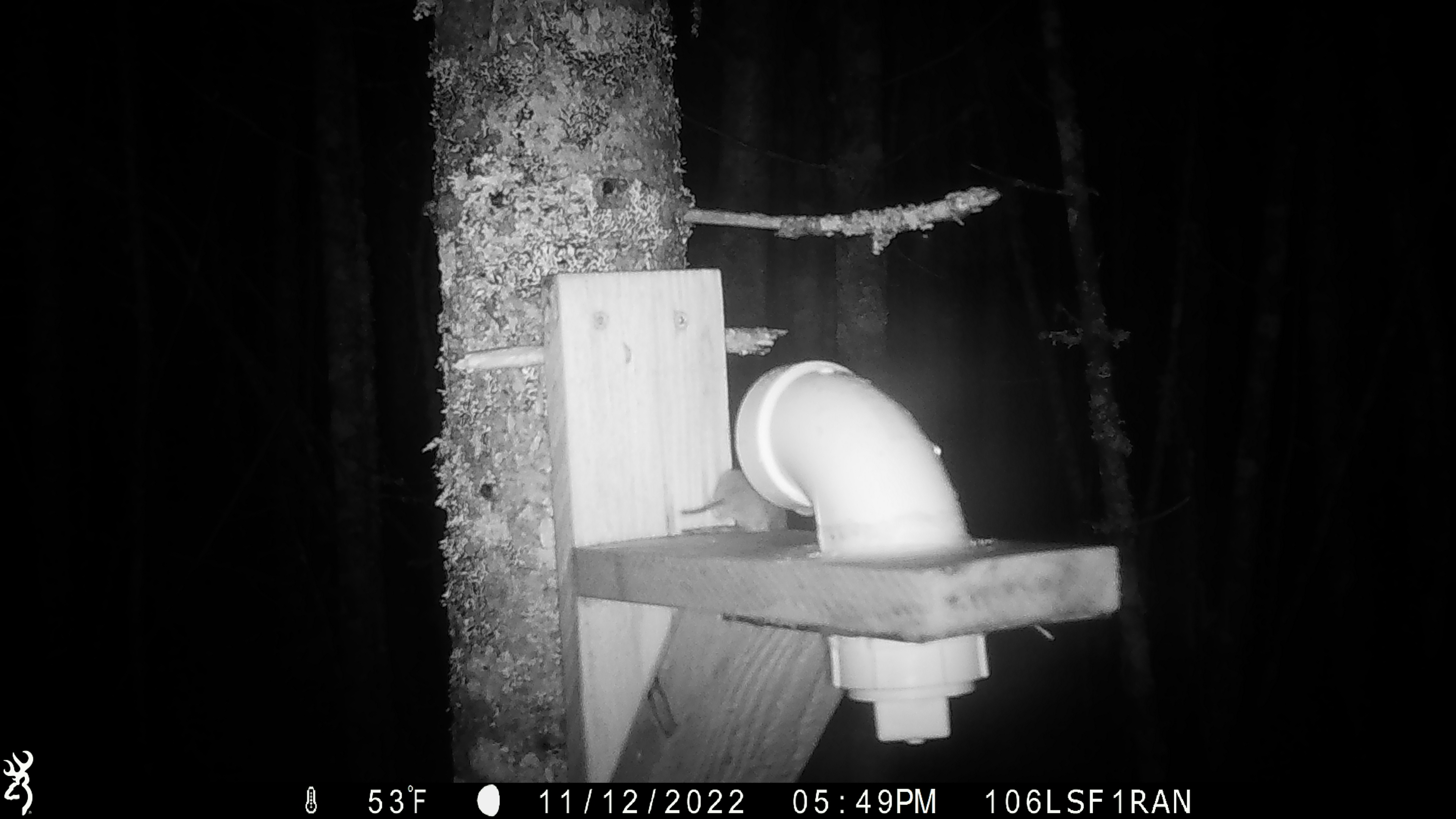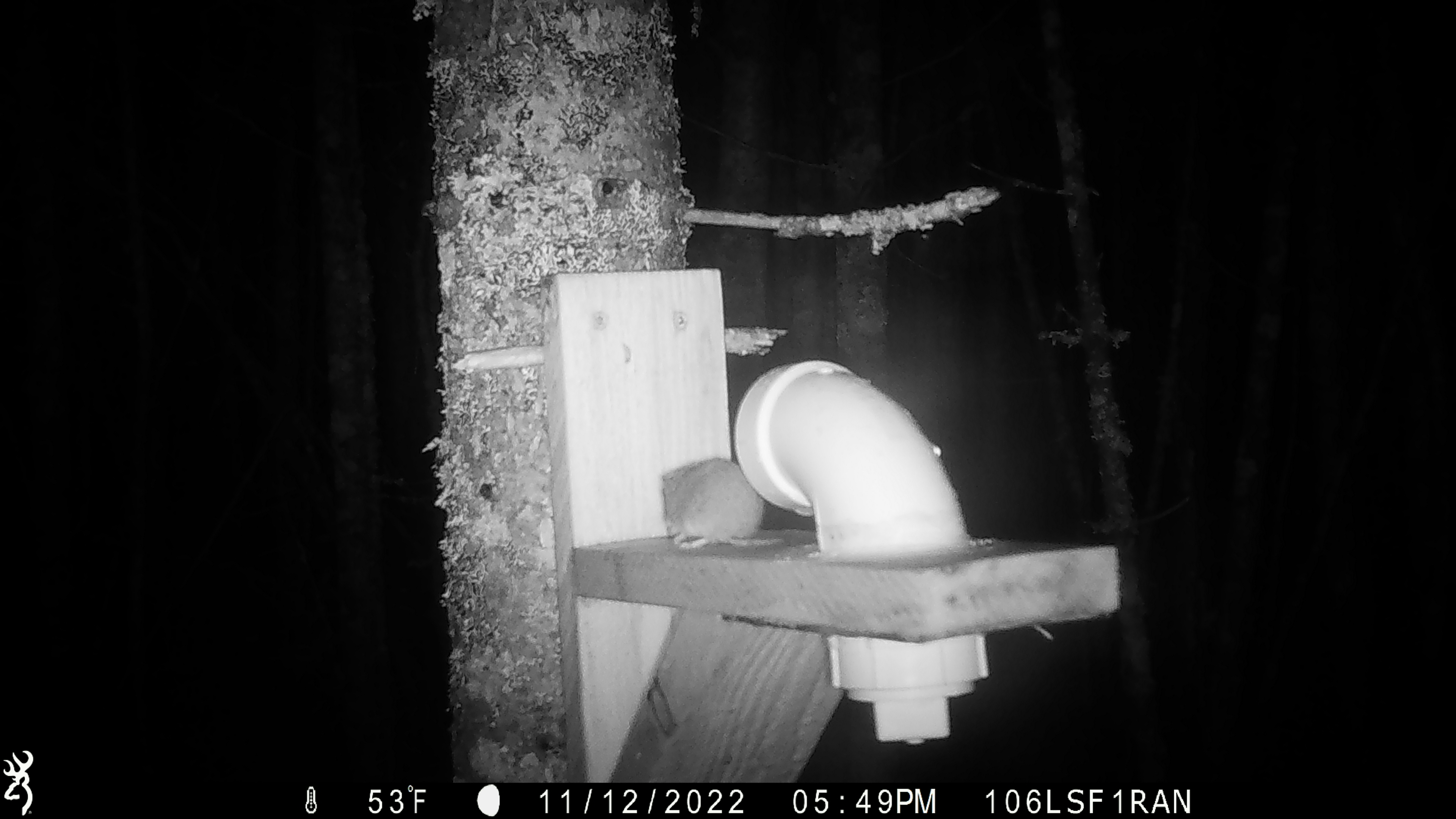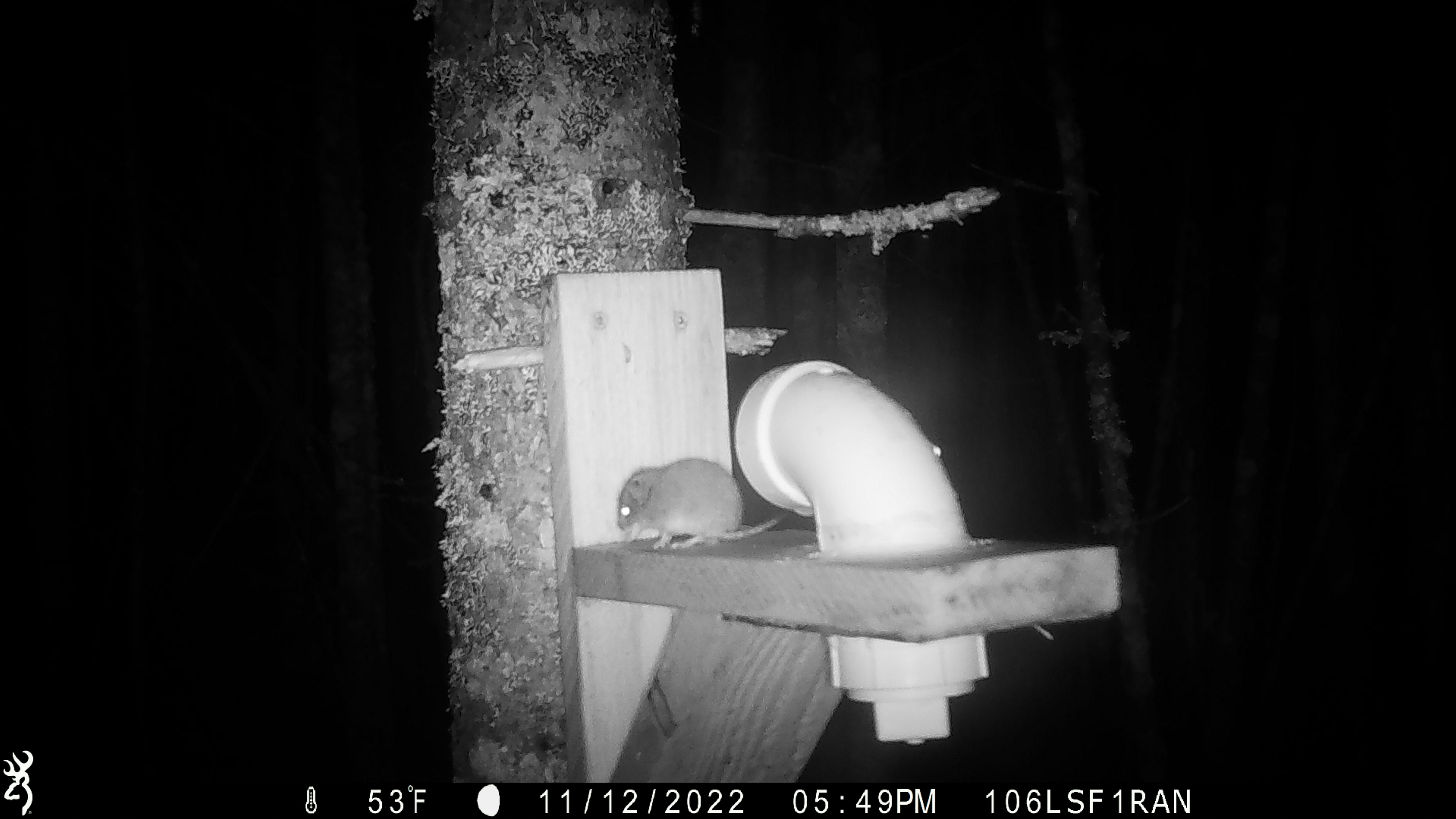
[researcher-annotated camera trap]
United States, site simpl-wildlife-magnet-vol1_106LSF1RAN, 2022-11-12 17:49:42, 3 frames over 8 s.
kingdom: Animalia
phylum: Chordata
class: Mammalia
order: Rodentia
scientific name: Rodentia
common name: mouse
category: mouse sp.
Mouse sp. (mouse) (Rodentia).